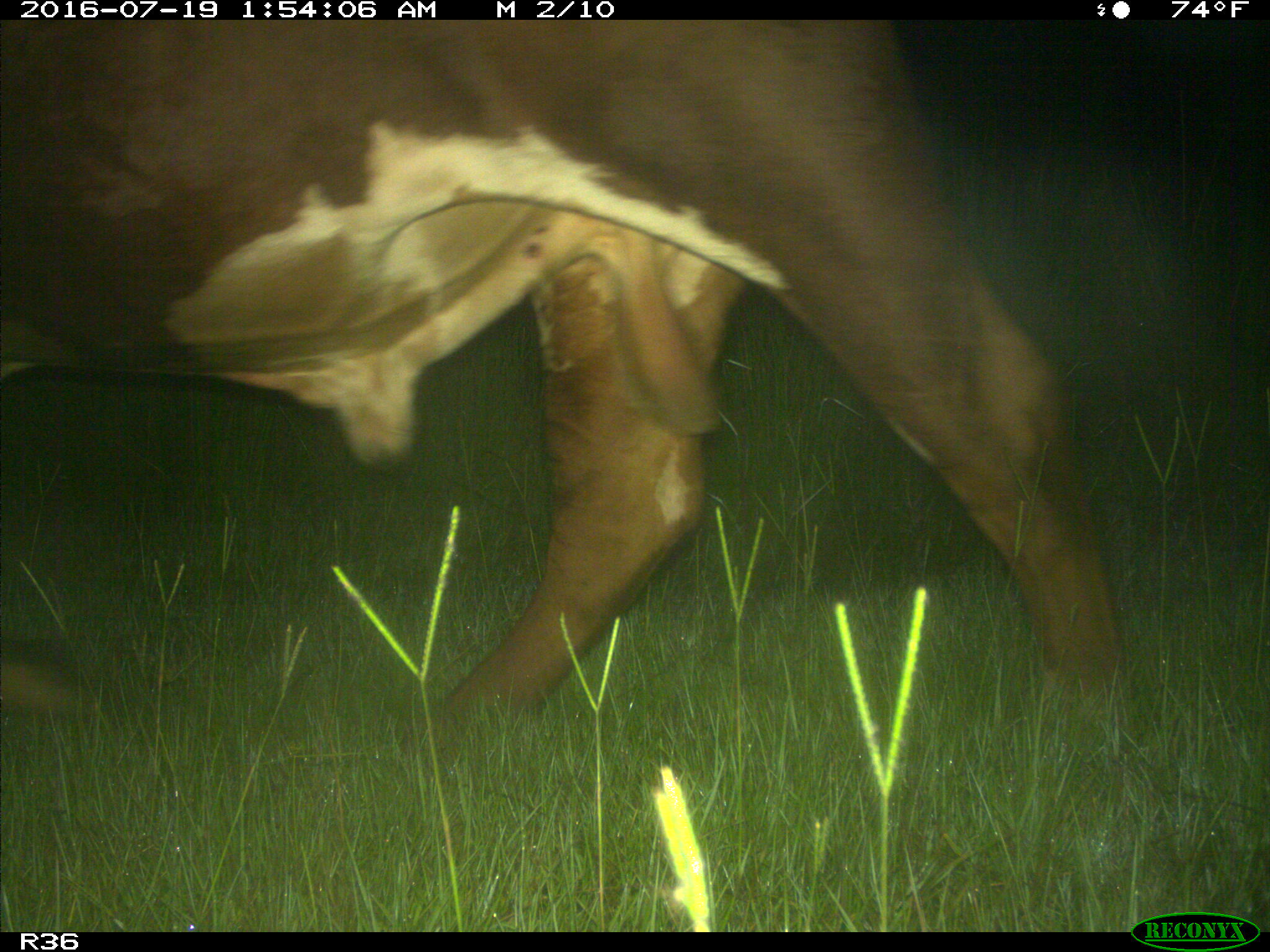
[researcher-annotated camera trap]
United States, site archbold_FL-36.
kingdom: Animalia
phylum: Chordata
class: Mammalia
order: Artiodactyla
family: Bovidae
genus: Bos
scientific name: Bos taurus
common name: domestic cow